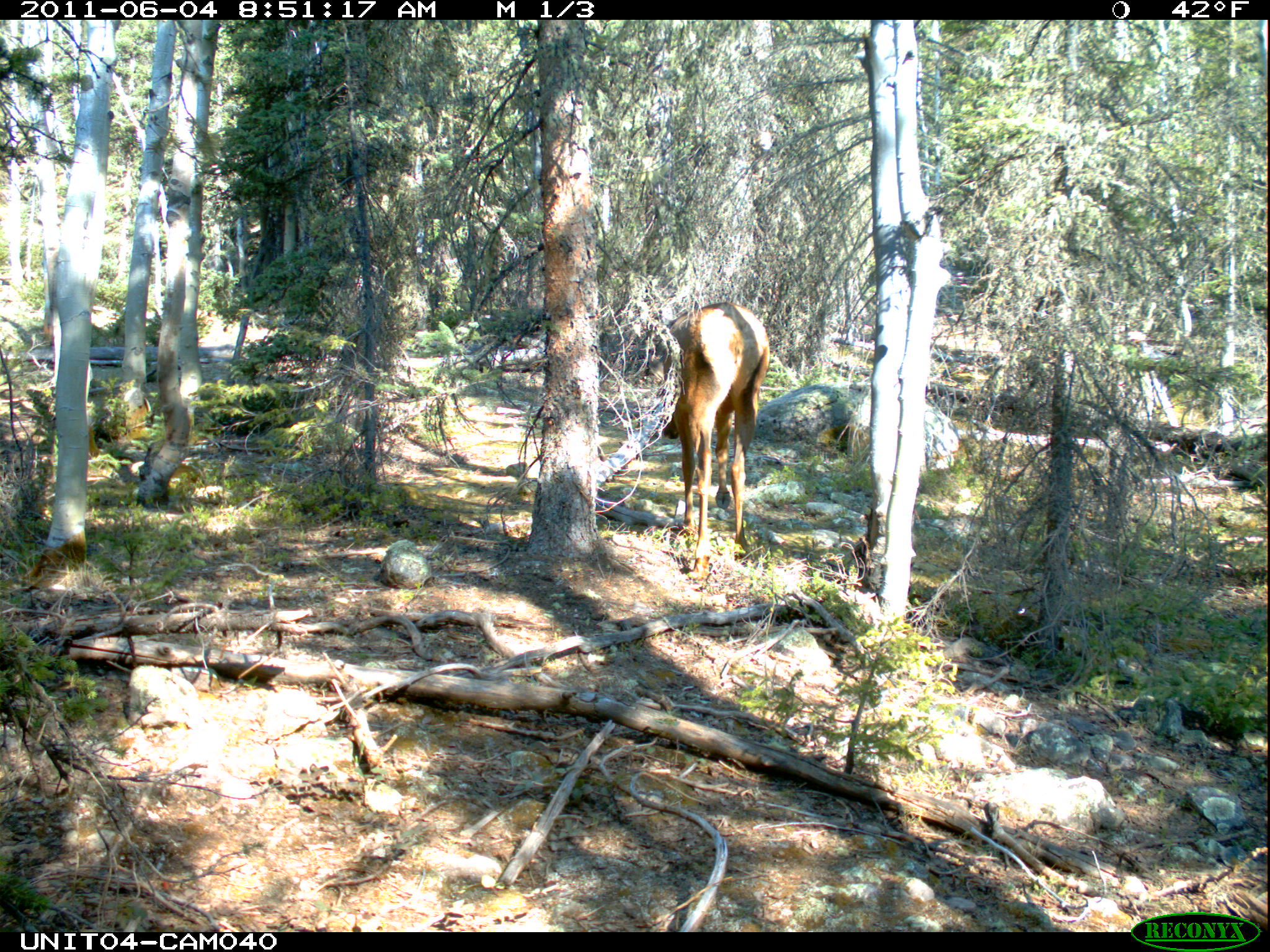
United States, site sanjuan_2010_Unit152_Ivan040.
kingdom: Animalia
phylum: Chordata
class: Mammalia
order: Artiodactyla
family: Cervidae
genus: Cervus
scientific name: Cervus elaphus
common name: red deer